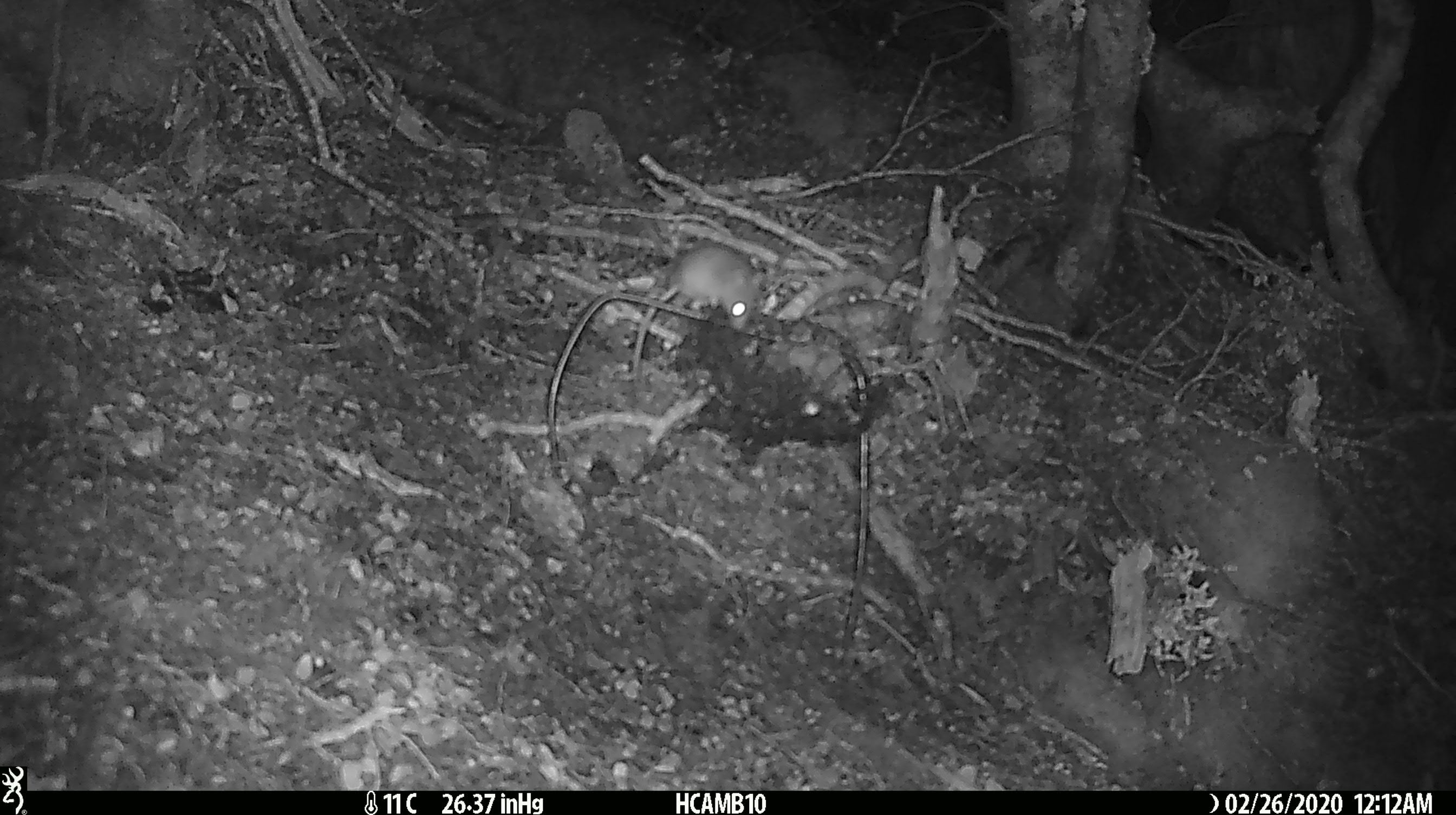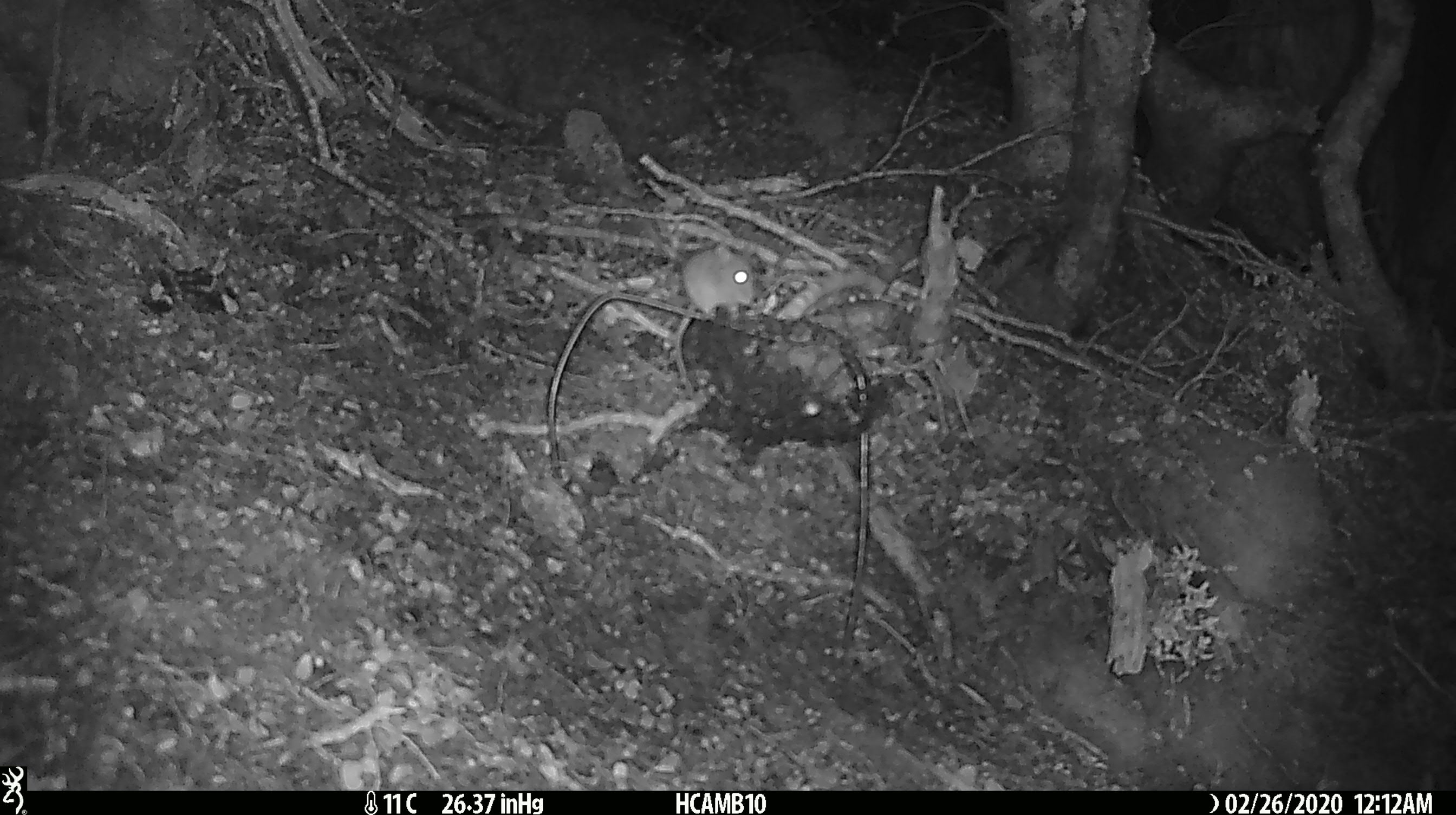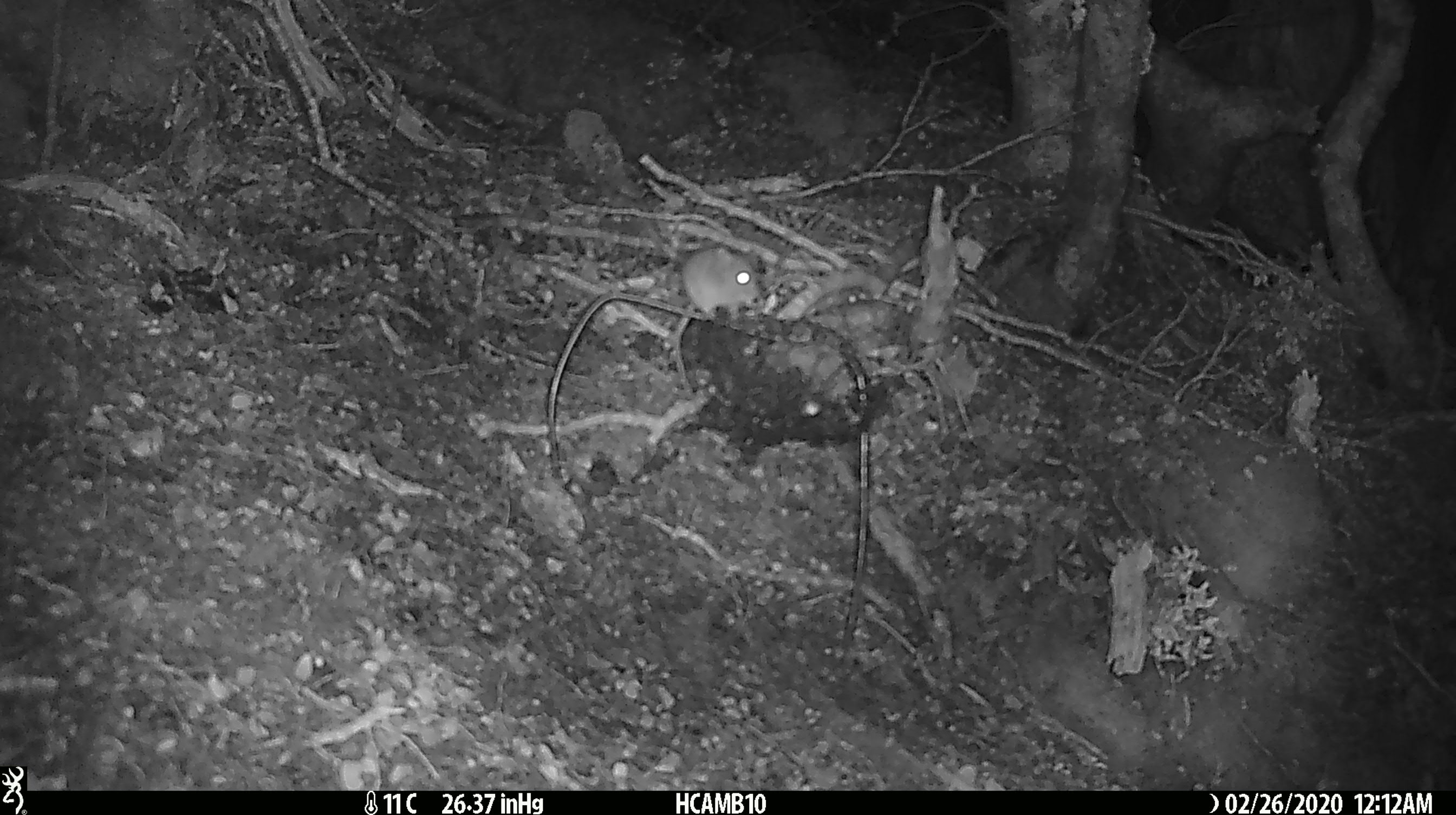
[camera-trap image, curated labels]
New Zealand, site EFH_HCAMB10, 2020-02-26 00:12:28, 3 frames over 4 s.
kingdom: Animalia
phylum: Chordata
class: Mammalia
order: Rodentia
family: Muridae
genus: Mus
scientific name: Mus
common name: mouse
Mouse (Mus).